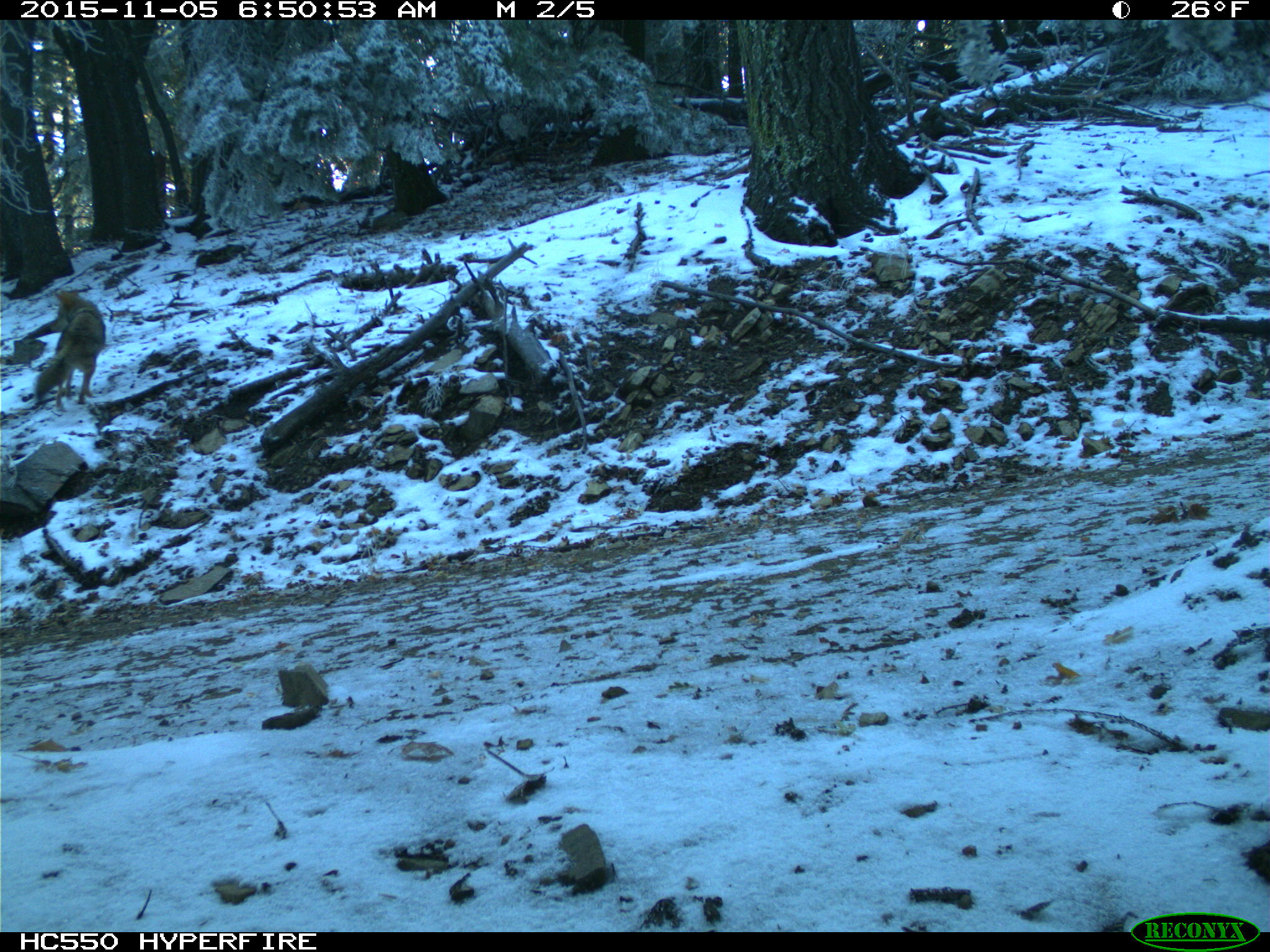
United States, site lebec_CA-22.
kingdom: Animalia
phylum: Chordata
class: Mammalia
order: Carnivora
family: Canidae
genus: Canis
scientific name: Canis latrans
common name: coyote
Canis latrans (coyote).